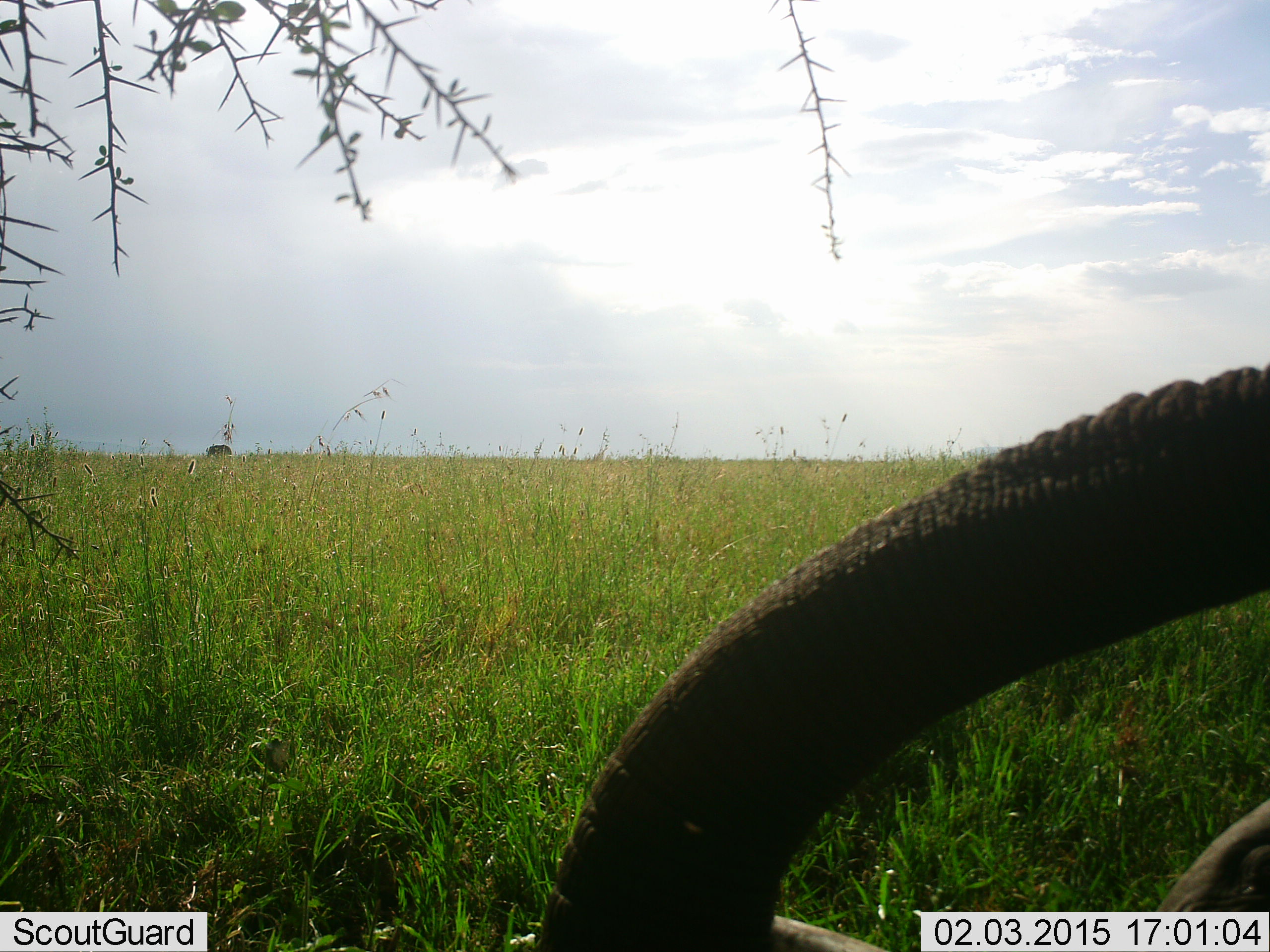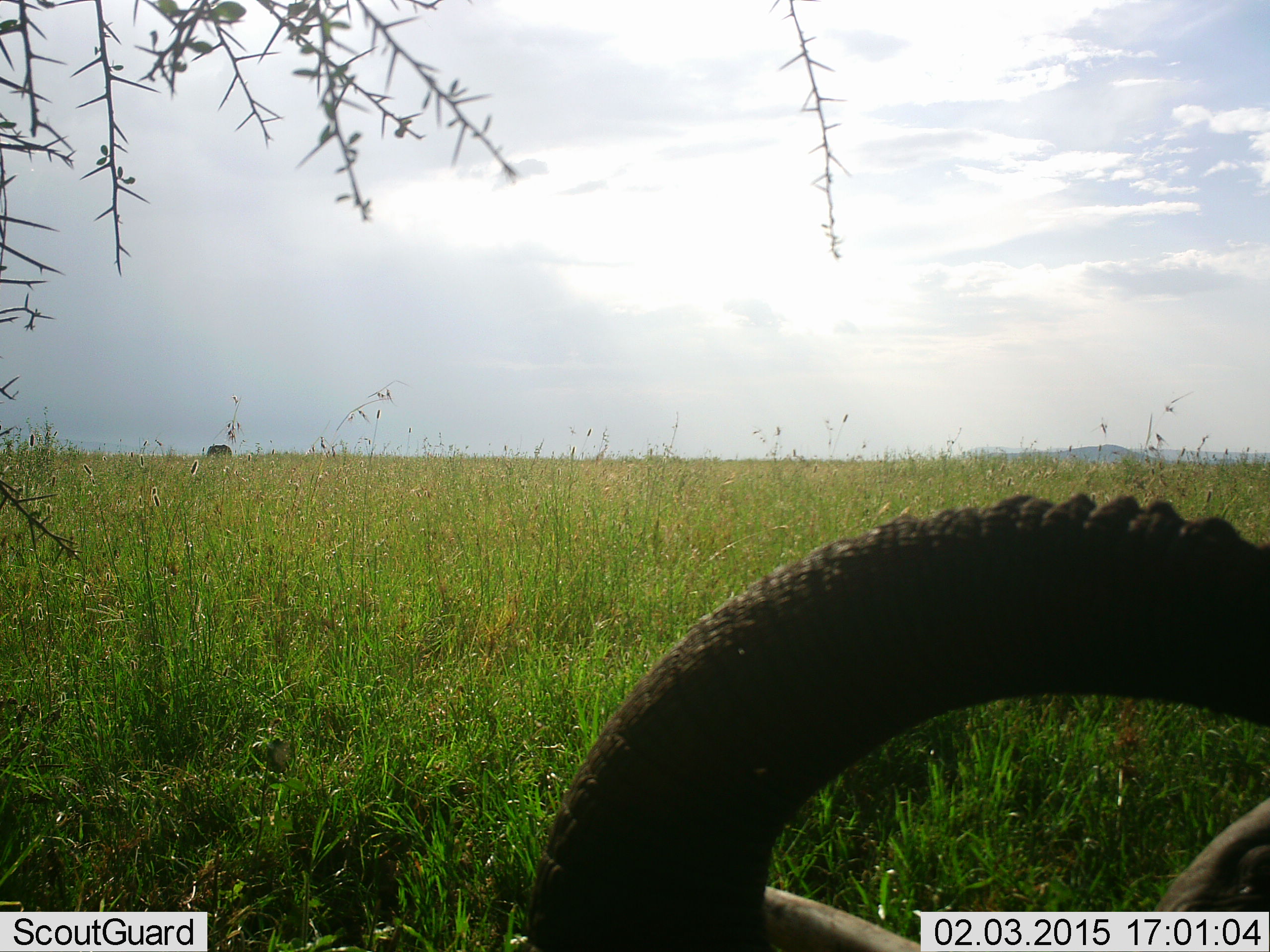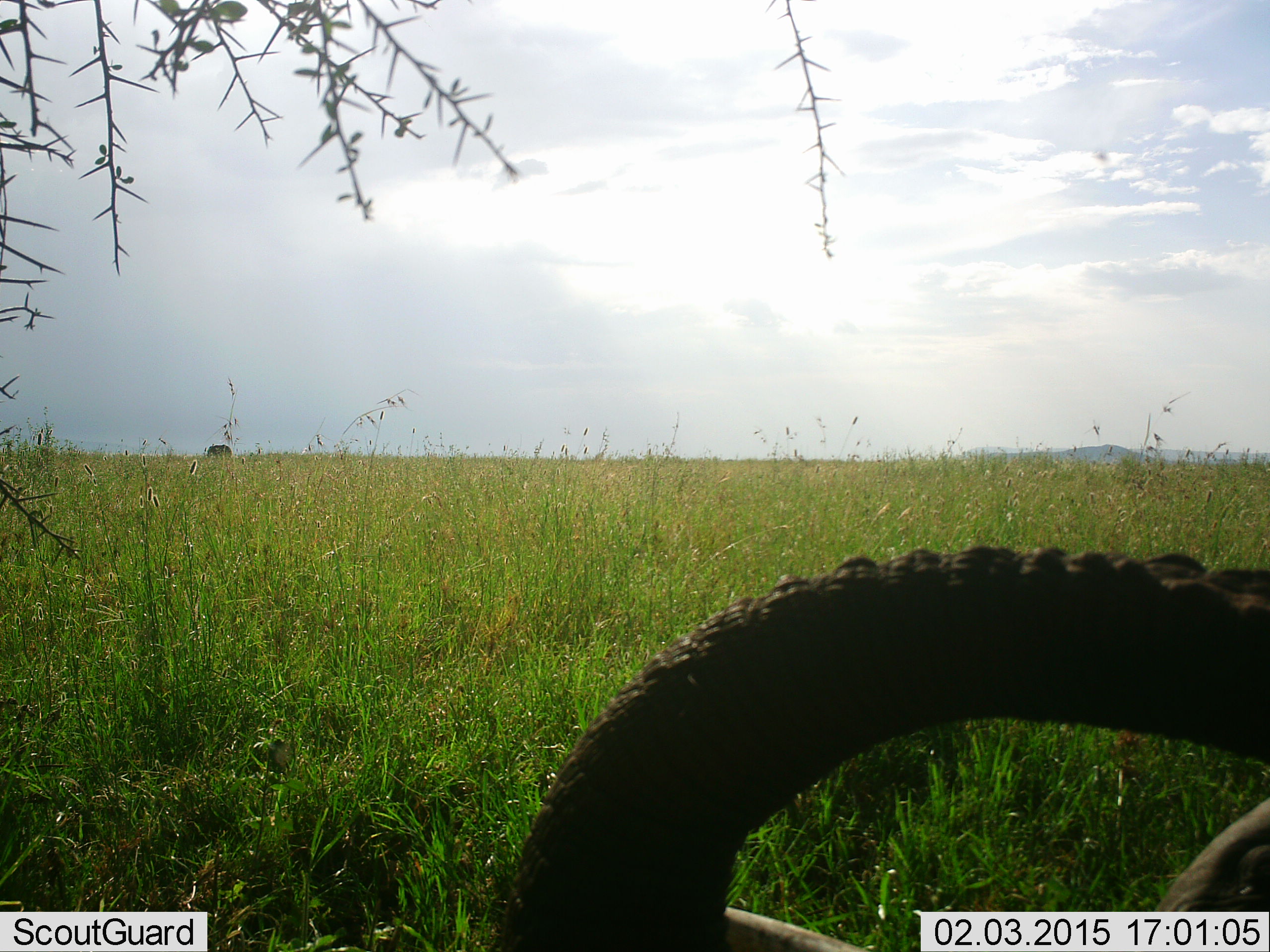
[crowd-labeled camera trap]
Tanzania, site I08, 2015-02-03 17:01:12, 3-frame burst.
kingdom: Animalia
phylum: Chordata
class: Mammalia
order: Proboscidea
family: Elephantidae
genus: Loxodonta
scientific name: Loxodonta africana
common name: african bush elephant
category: elephant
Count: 1.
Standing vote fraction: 40%.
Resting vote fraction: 30%.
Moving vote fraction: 0%.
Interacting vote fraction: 10%.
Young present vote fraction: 0%.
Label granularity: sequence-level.